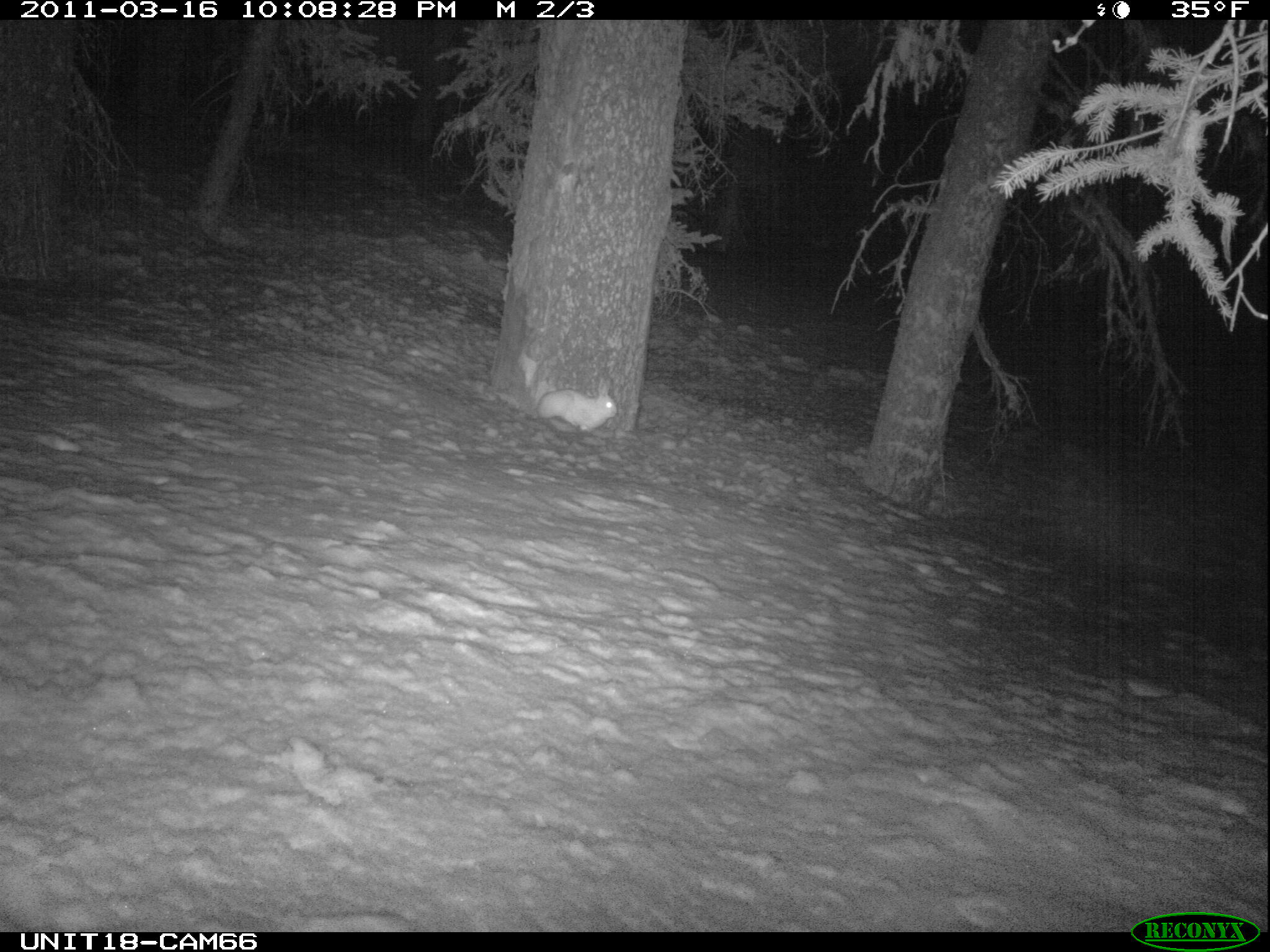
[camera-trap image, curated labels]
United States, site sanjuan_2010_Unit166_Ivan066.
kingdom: Animalia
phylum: Chordata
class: Mammalia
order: Lagomorpha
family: Leporidae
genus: Lepus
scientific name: Lepus americanus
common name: snowshoe hare